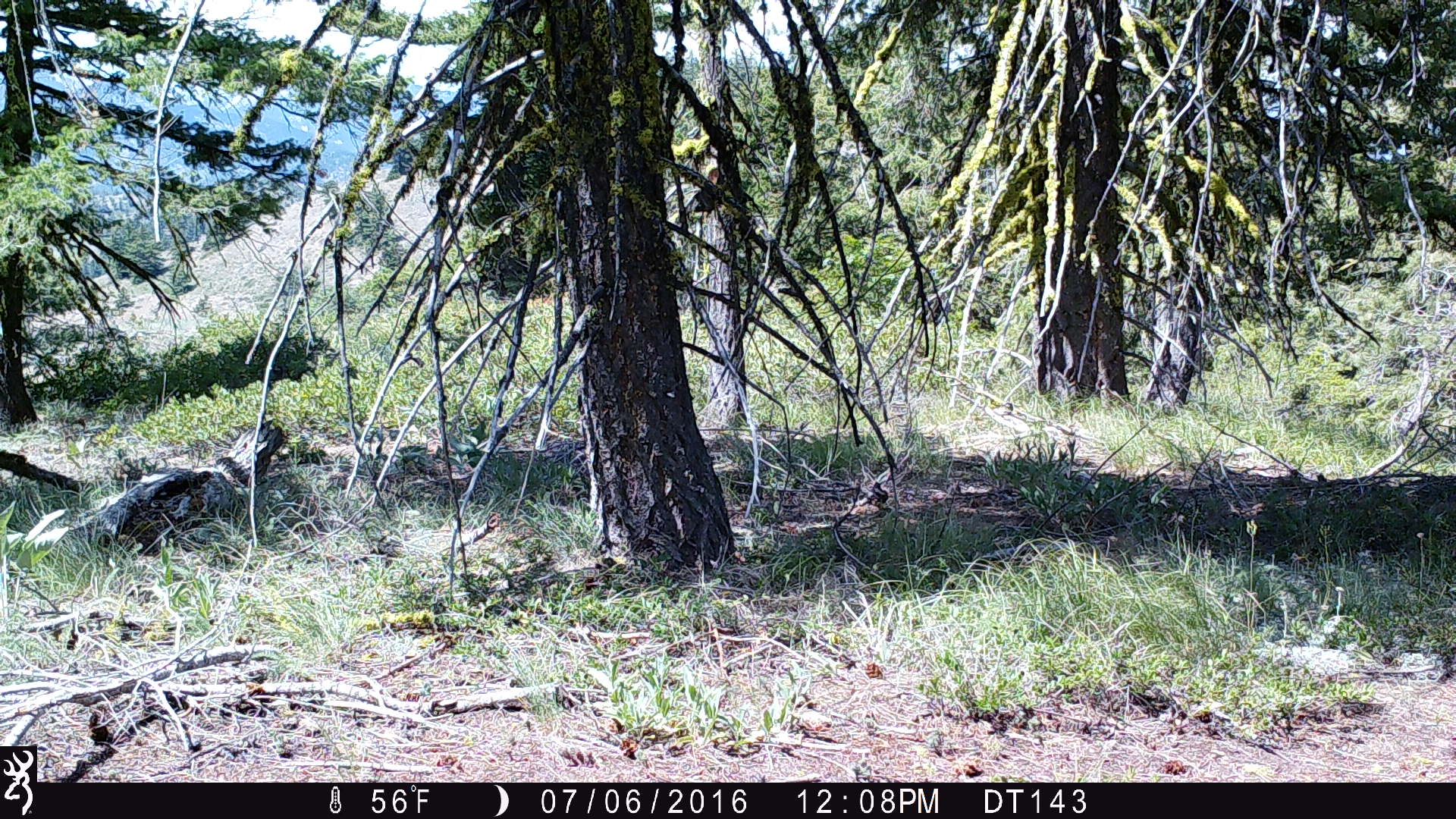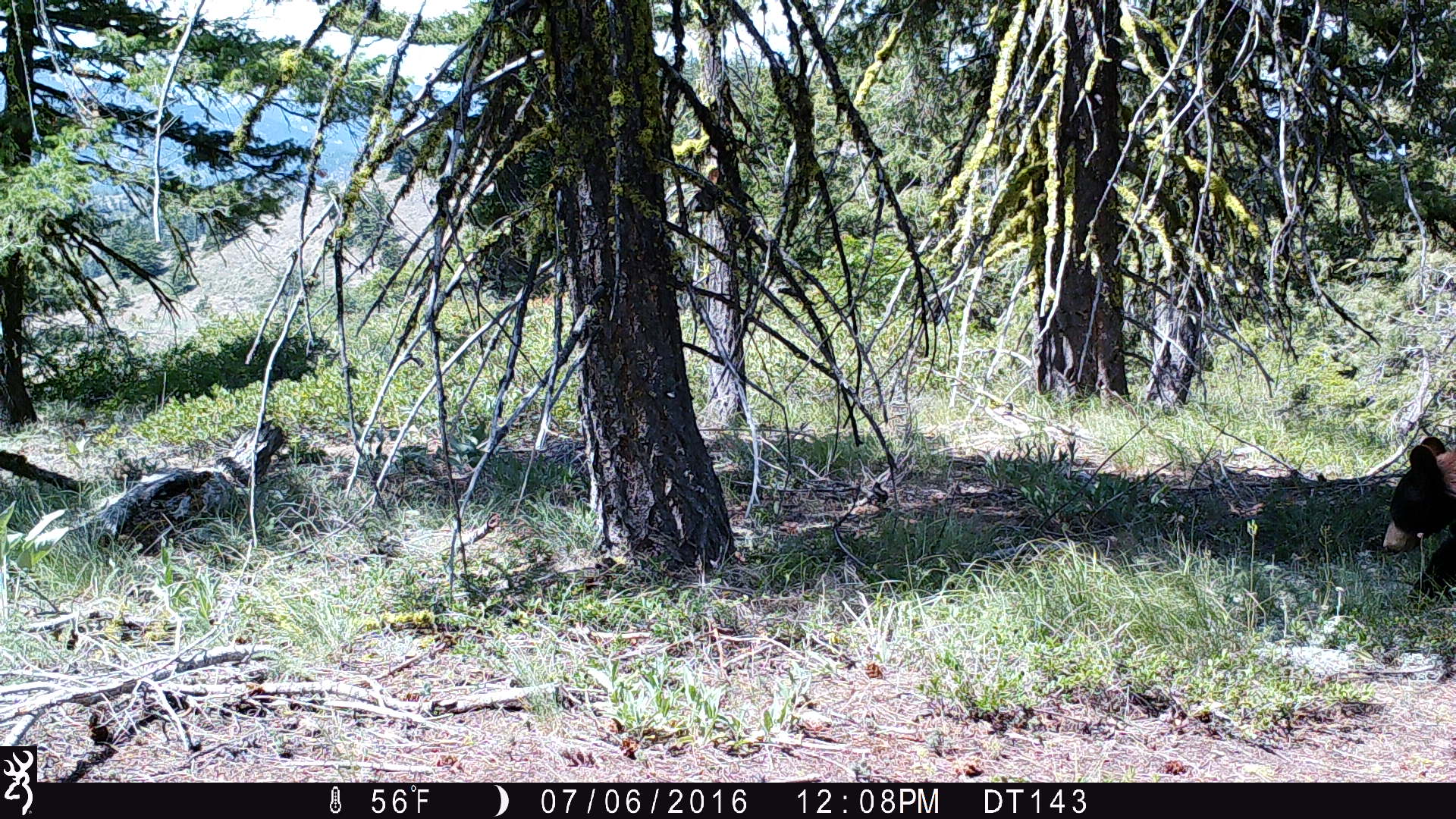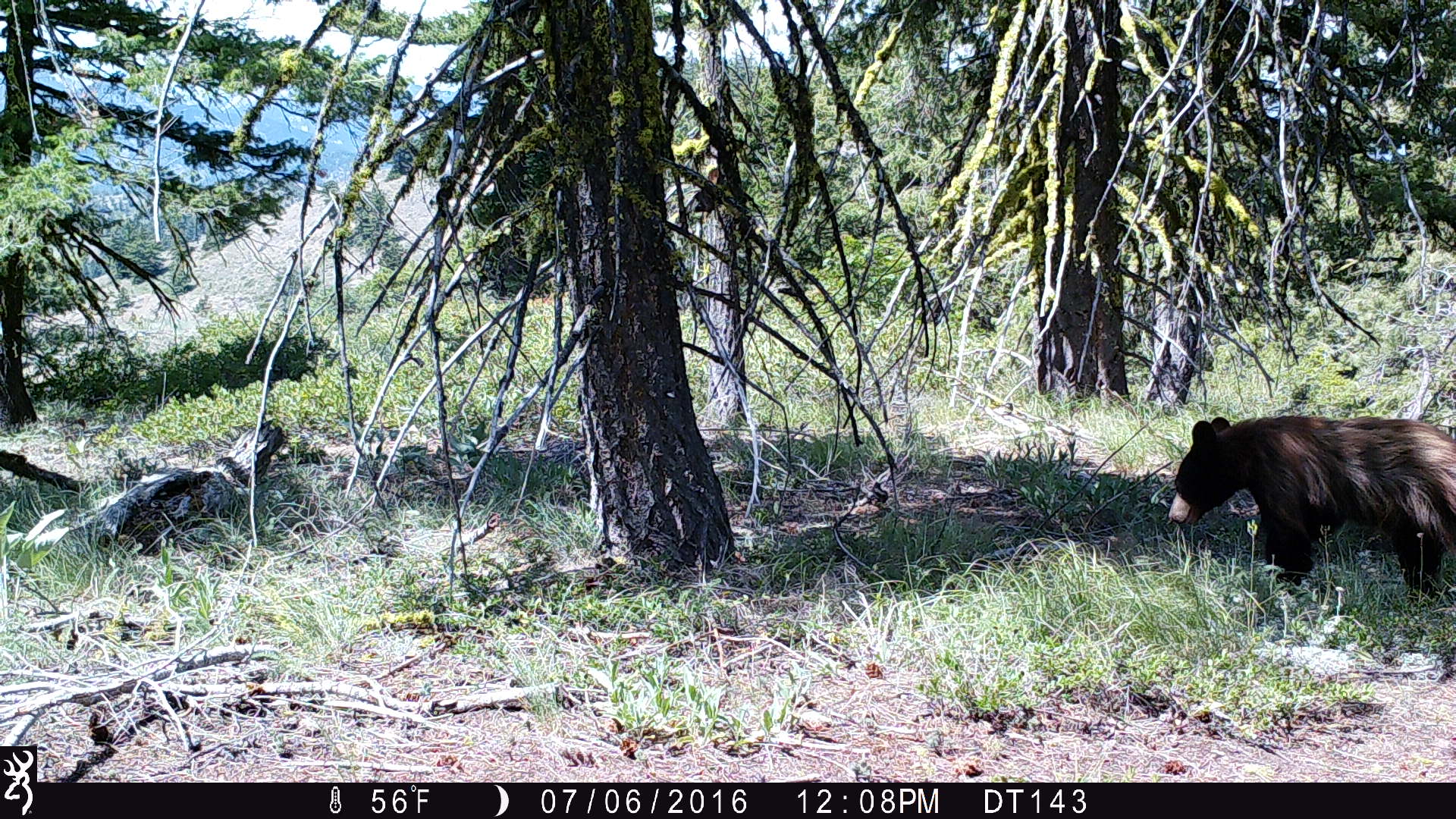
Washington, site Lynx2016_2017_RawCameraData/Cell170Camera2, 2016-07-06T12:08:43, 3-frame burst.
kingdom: Animalia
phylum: Chordata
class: Mammalia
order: Carnivora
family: Ursidae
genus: Ursus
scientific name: Ursus americanus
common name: american black bear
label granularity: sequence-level